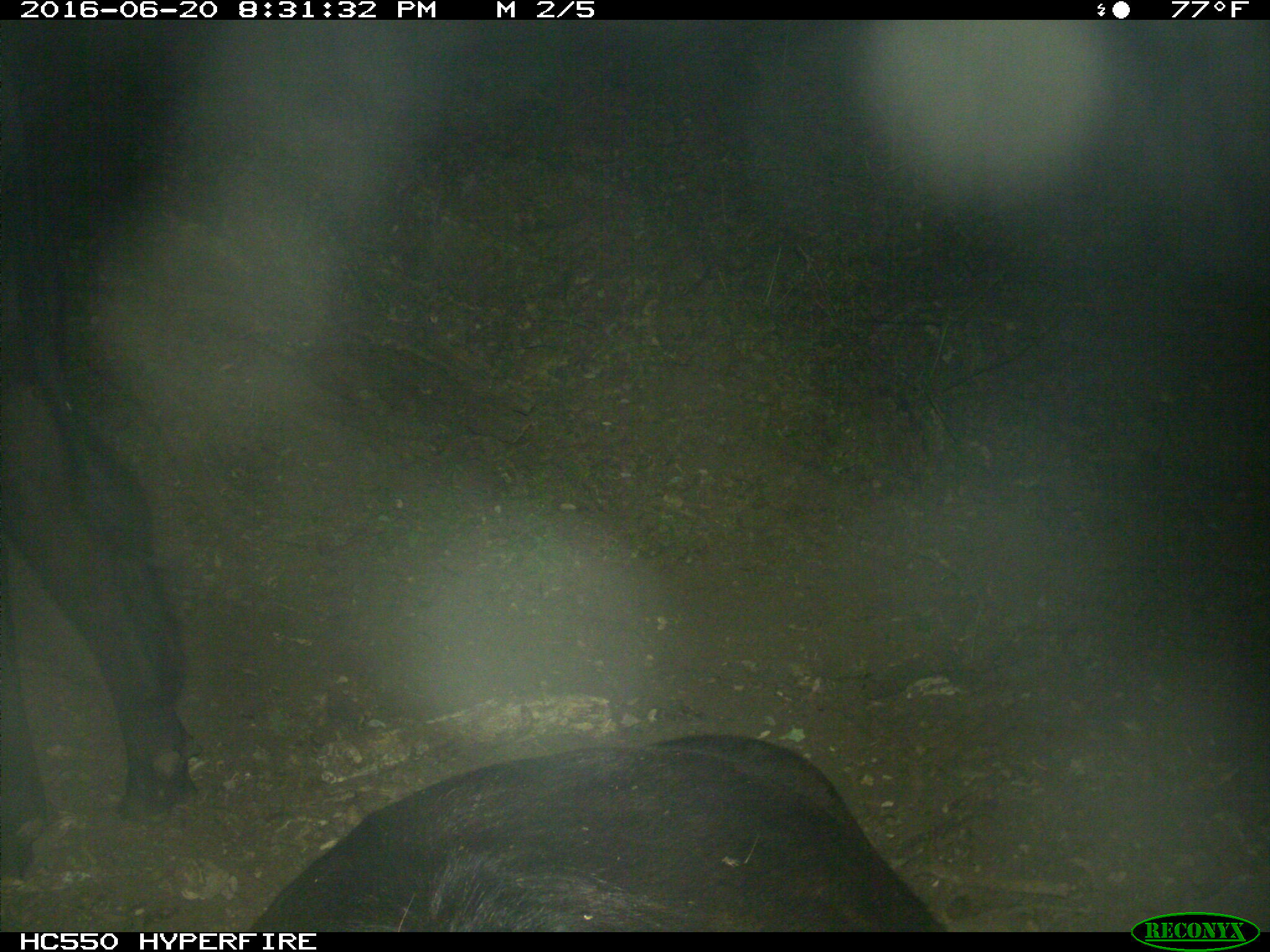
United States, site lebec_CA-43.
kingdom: Animalia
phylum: Chordata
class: Mammalia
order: Artiodactyla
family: Bovidae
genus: Bos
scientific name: Bos taurus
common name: domestic cow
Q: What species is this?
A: Bos taurus (domestic cow).